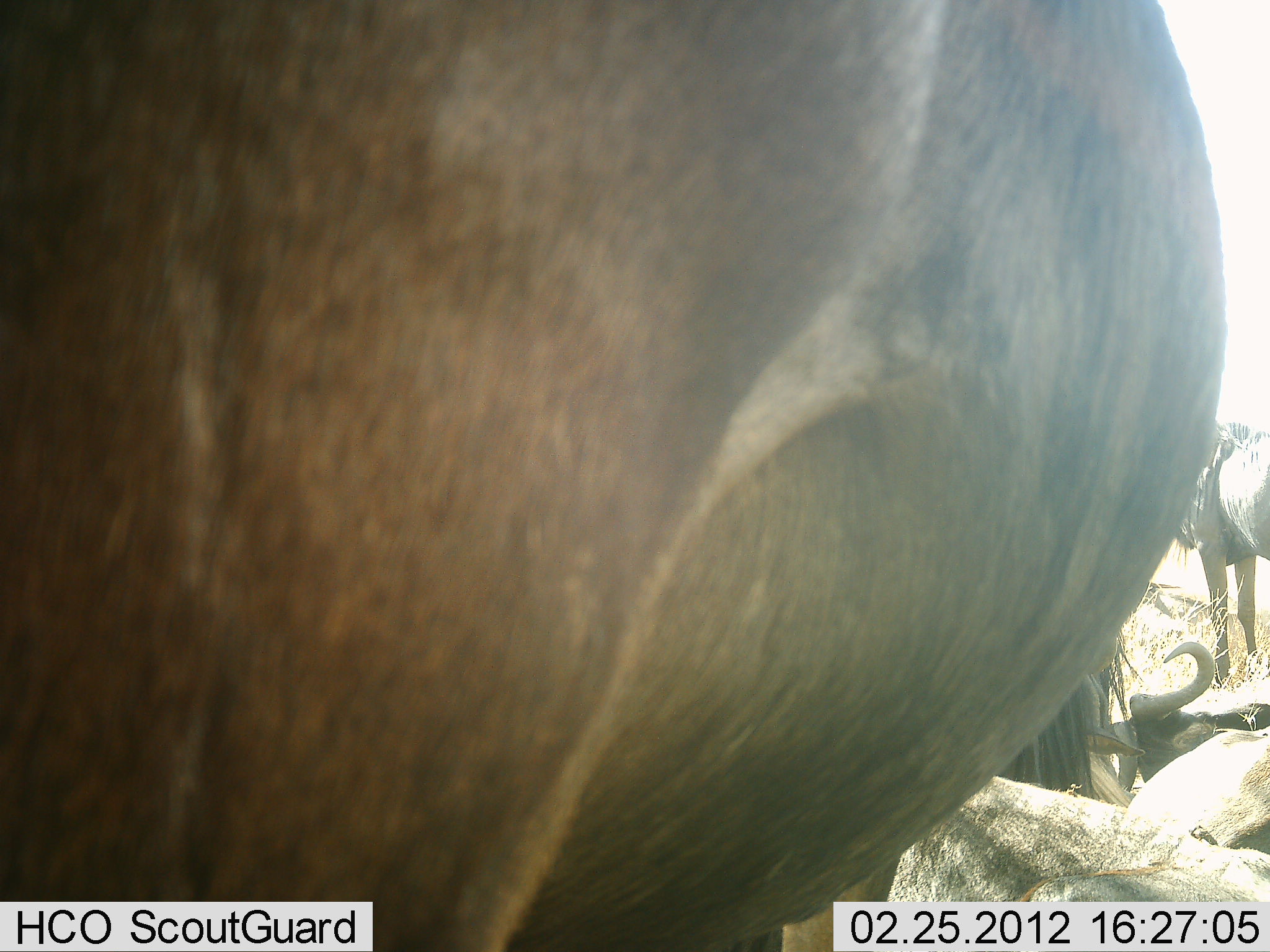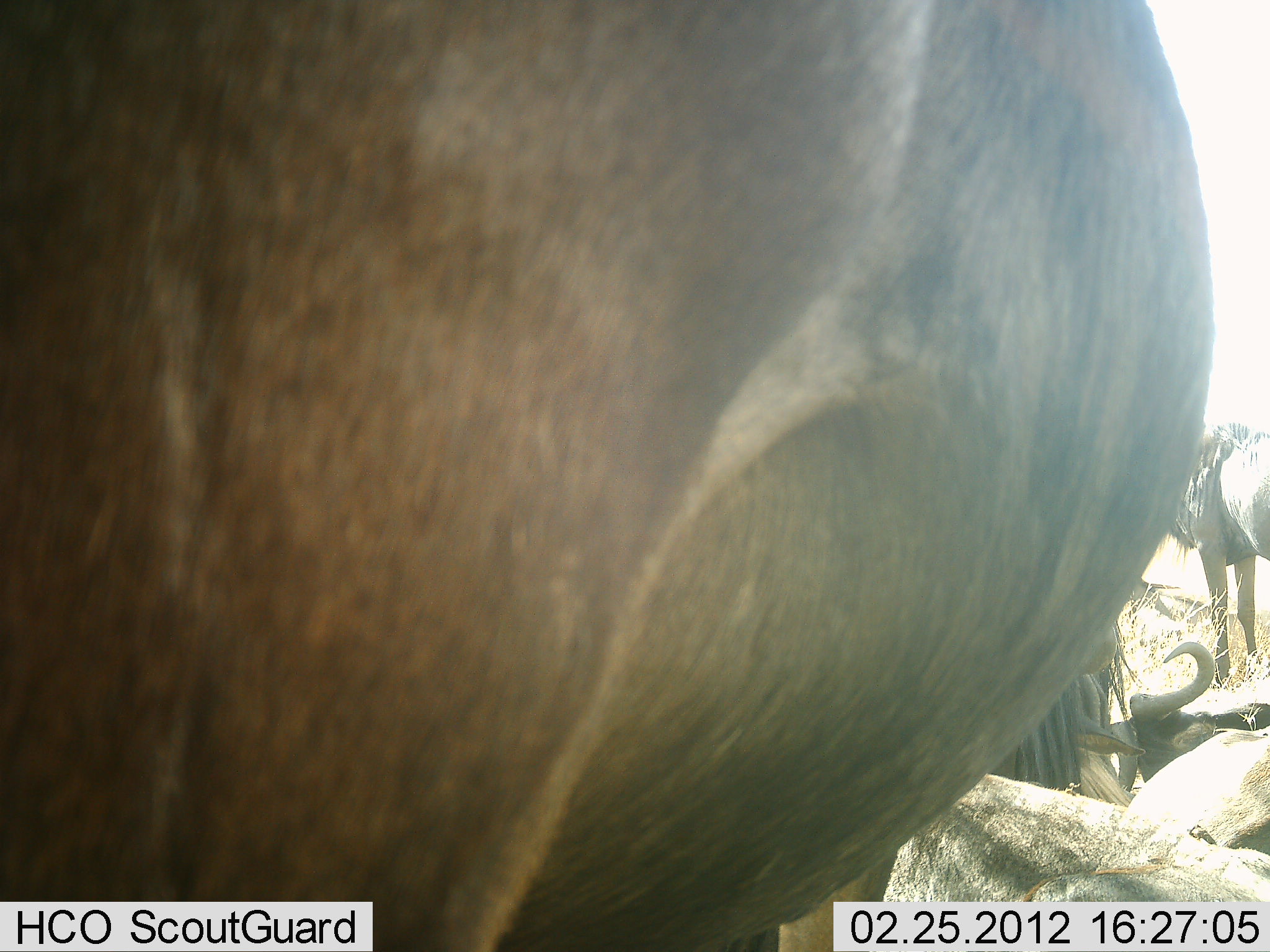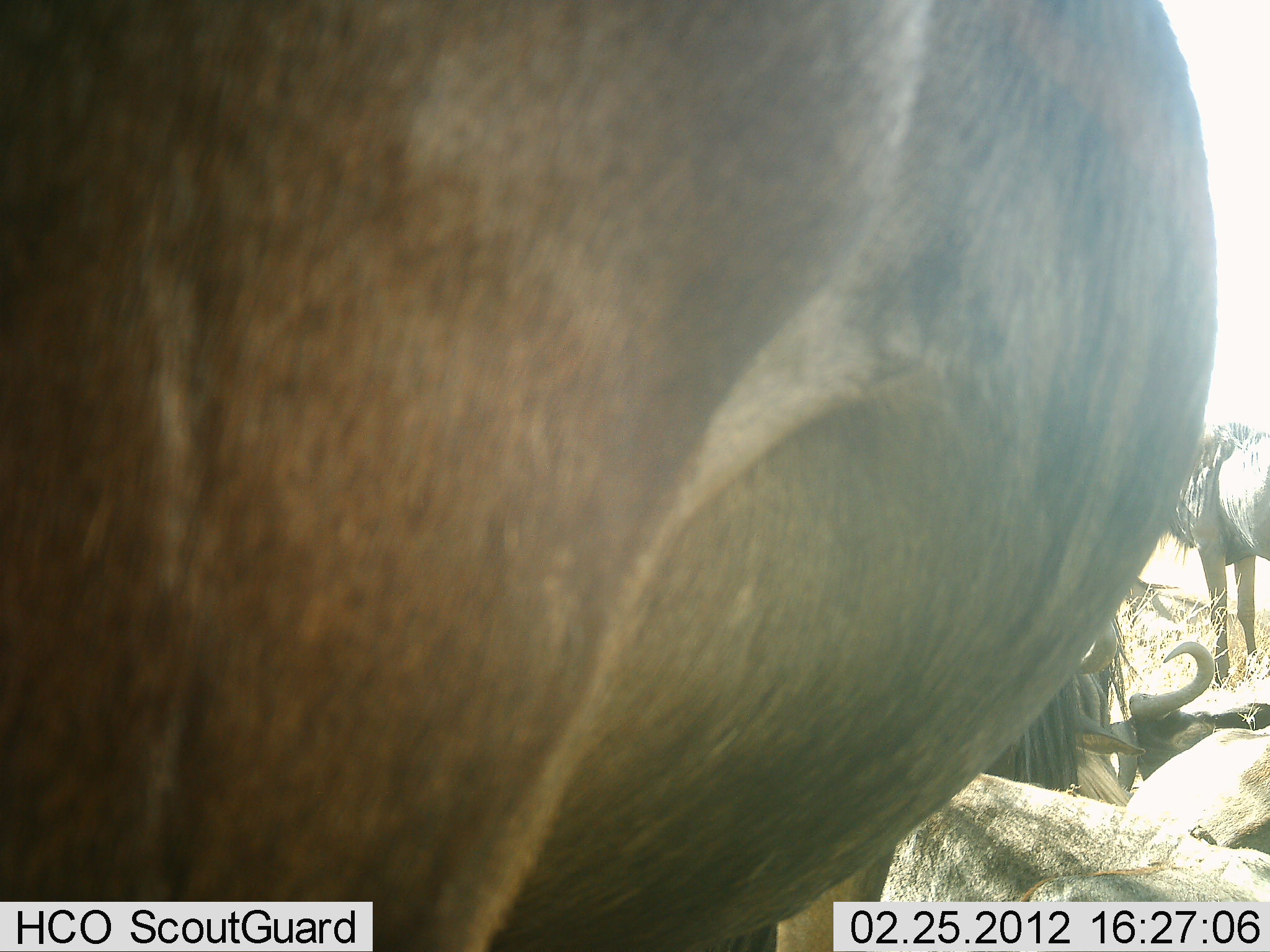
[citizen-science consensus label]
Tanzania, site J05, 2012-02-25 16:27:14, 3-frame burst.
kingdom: Animalia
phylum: Chordata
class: Mammalia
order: Artiodactyla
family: Bovidae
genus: Connochaetes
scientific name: Connochaetes taurinus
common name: blue wildebeest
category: wildebeest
Wildebeest (blue wildebeest) (Connochaetes taurinus), count 5. Behavior (volunteer vote fractions): standing 71%, resting 86%, moving 0%, interacting 7%. Young present (vote fraction): 0%. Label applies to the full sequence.